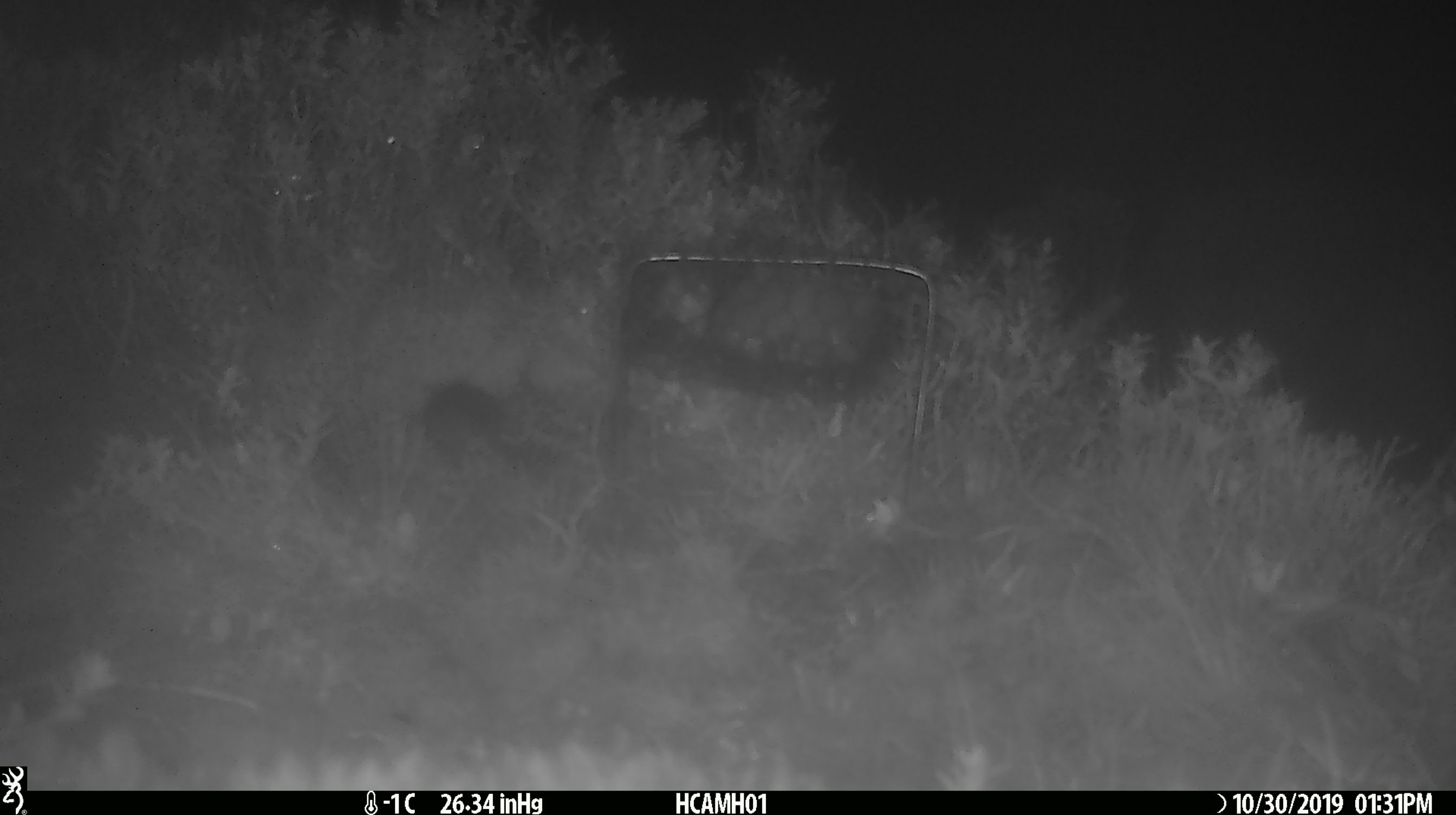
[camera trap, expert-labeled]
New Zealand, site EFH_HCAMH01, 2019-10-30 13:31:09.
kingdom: Animalia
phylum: Chordata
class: Mammalia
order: Rodentia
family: Muridae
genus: Mus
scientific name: Mus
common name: mouse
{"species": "mouse (Mus)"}